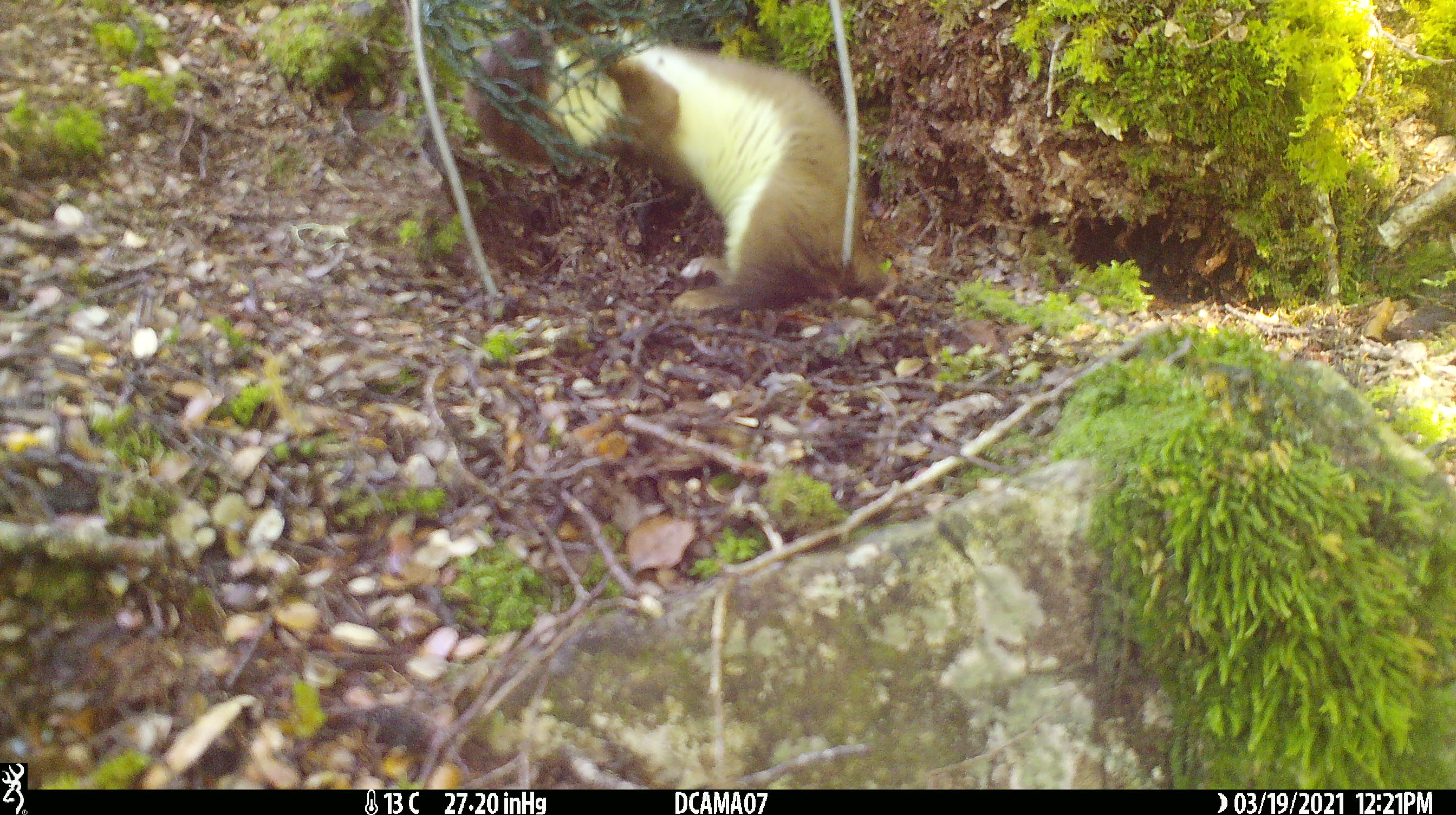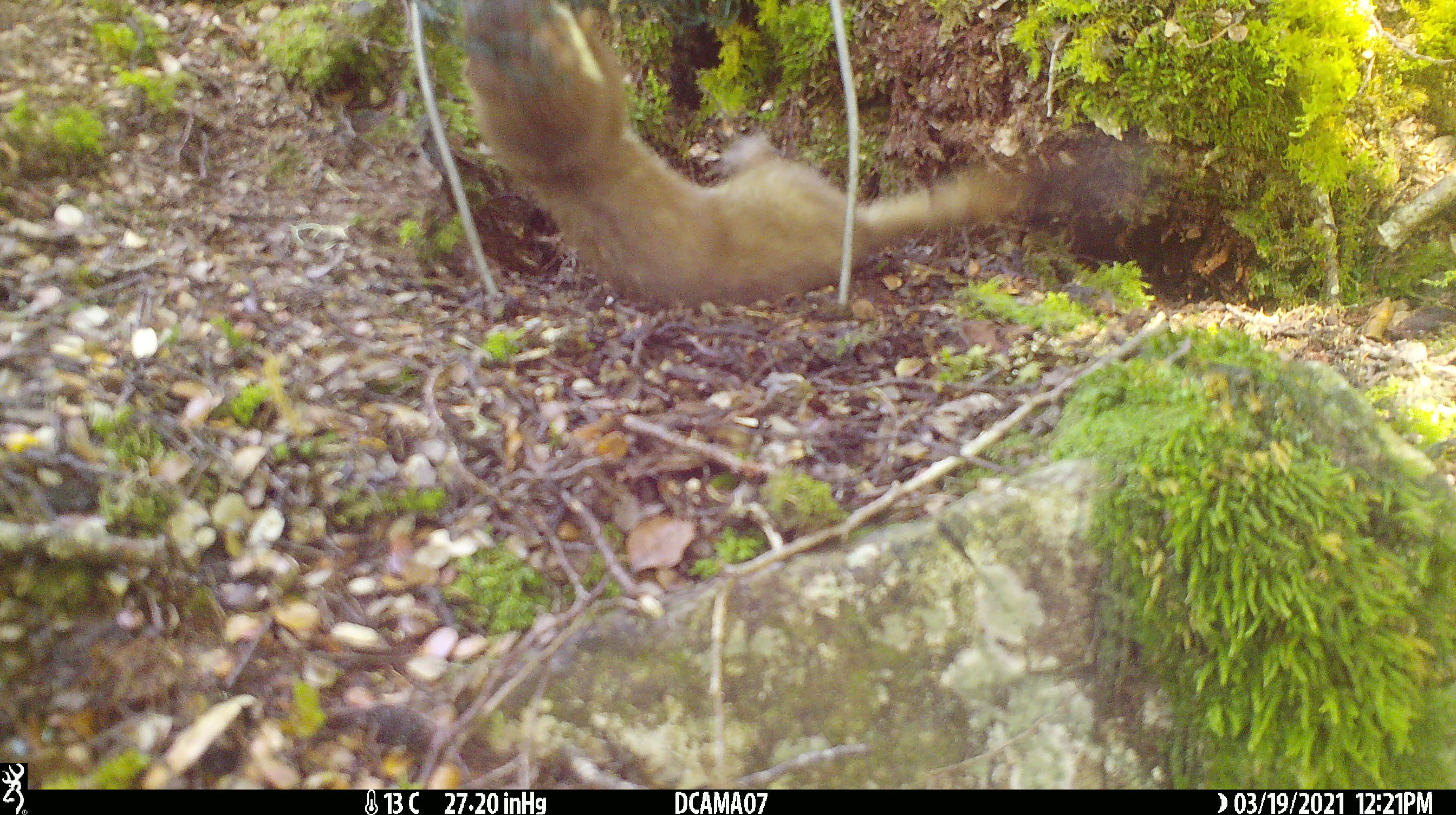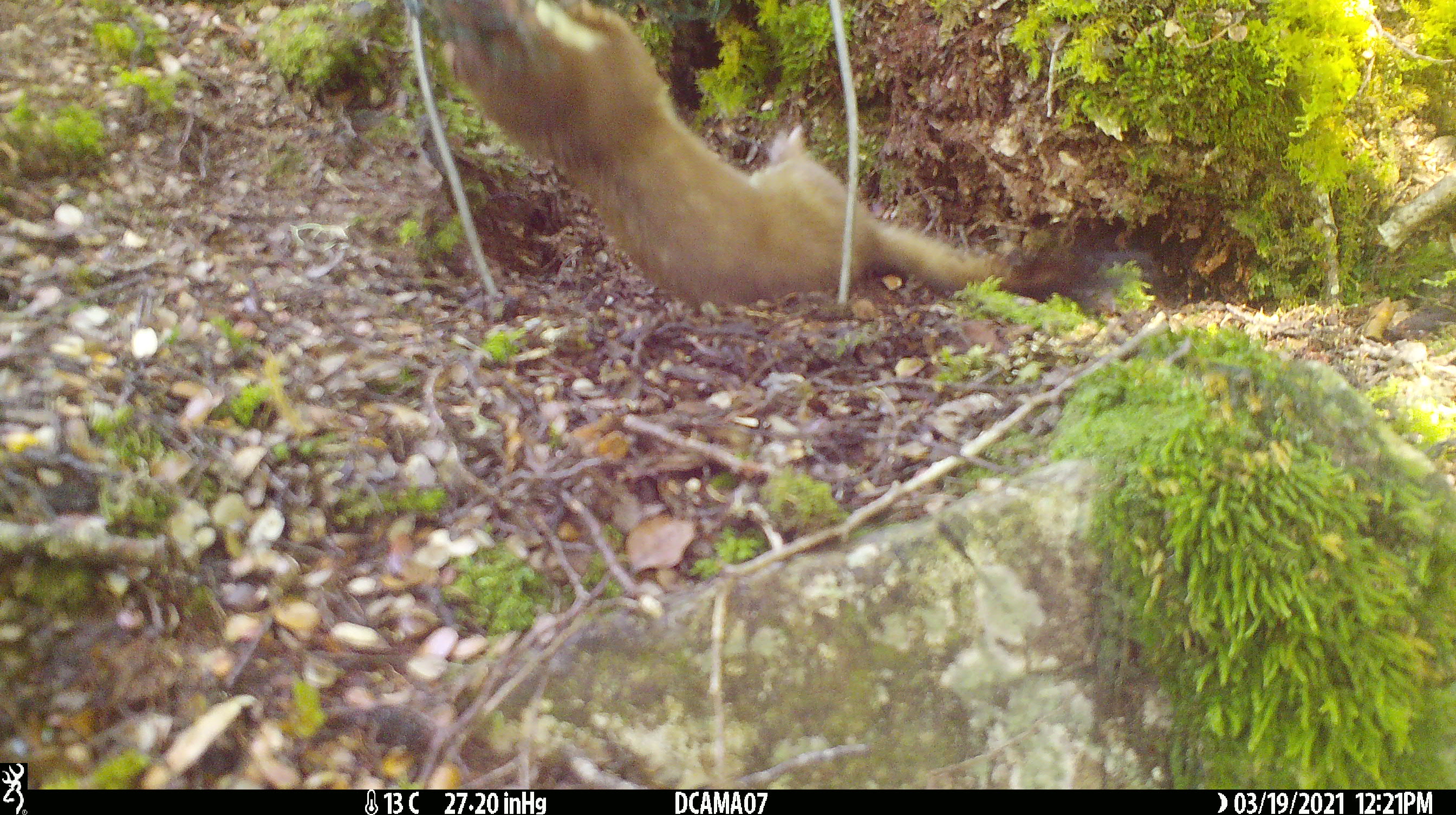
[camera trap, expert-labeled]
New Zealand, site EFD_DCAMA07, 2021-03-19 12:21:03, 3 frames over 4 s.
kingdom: Animalia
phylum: Chordata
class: Mammalia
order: Carnivora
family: Mustelidae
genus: Mustela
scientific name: Mustela erminea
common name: stoat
Stoat (Mustela erminea).